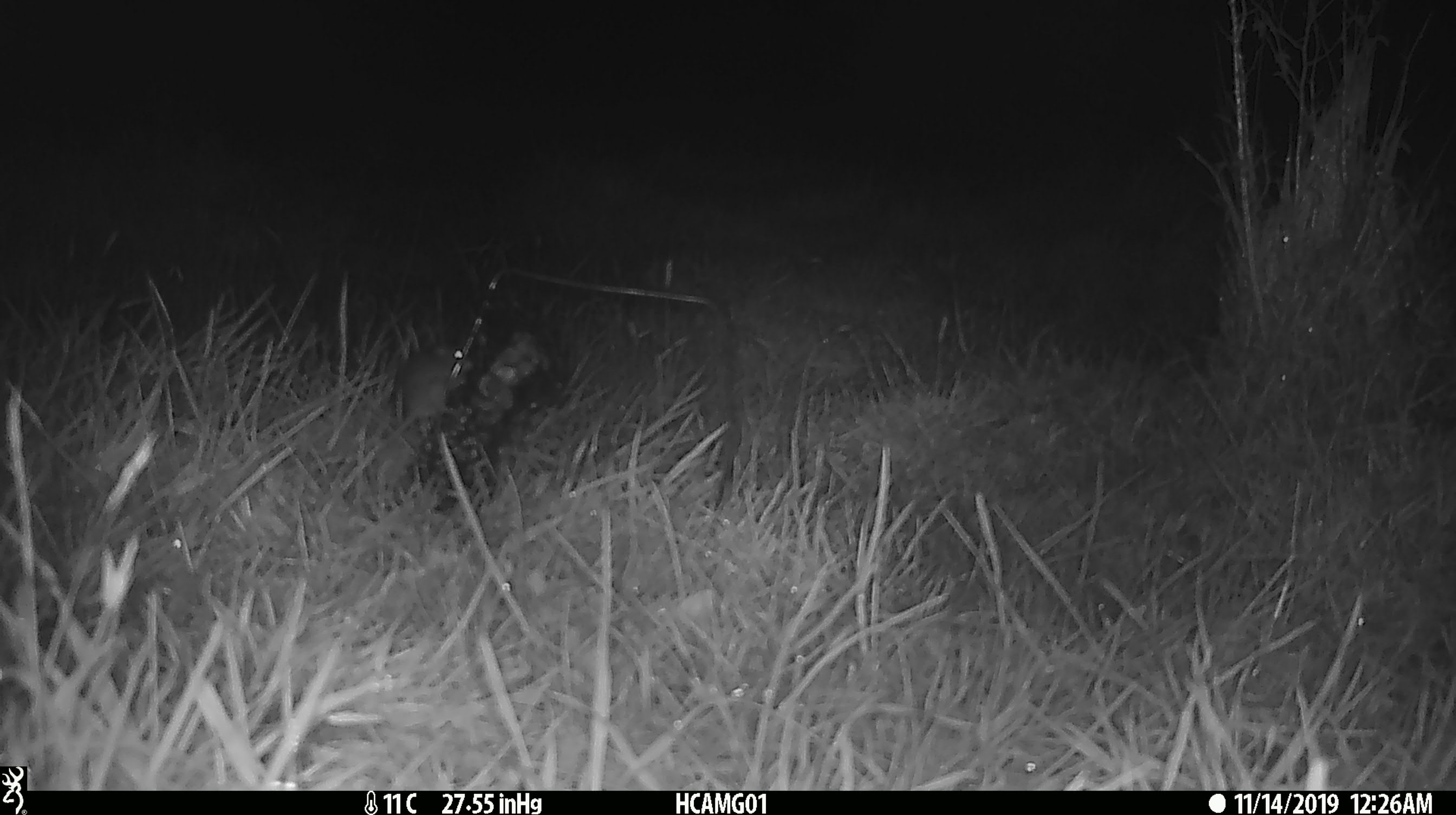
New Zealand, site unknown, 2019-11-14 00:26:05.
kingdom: Animalia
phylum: Chordata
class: Mammalia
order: Rodentia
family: Muridae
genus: Mus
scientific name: Mus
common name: mouse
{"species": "mouse (Mus)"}